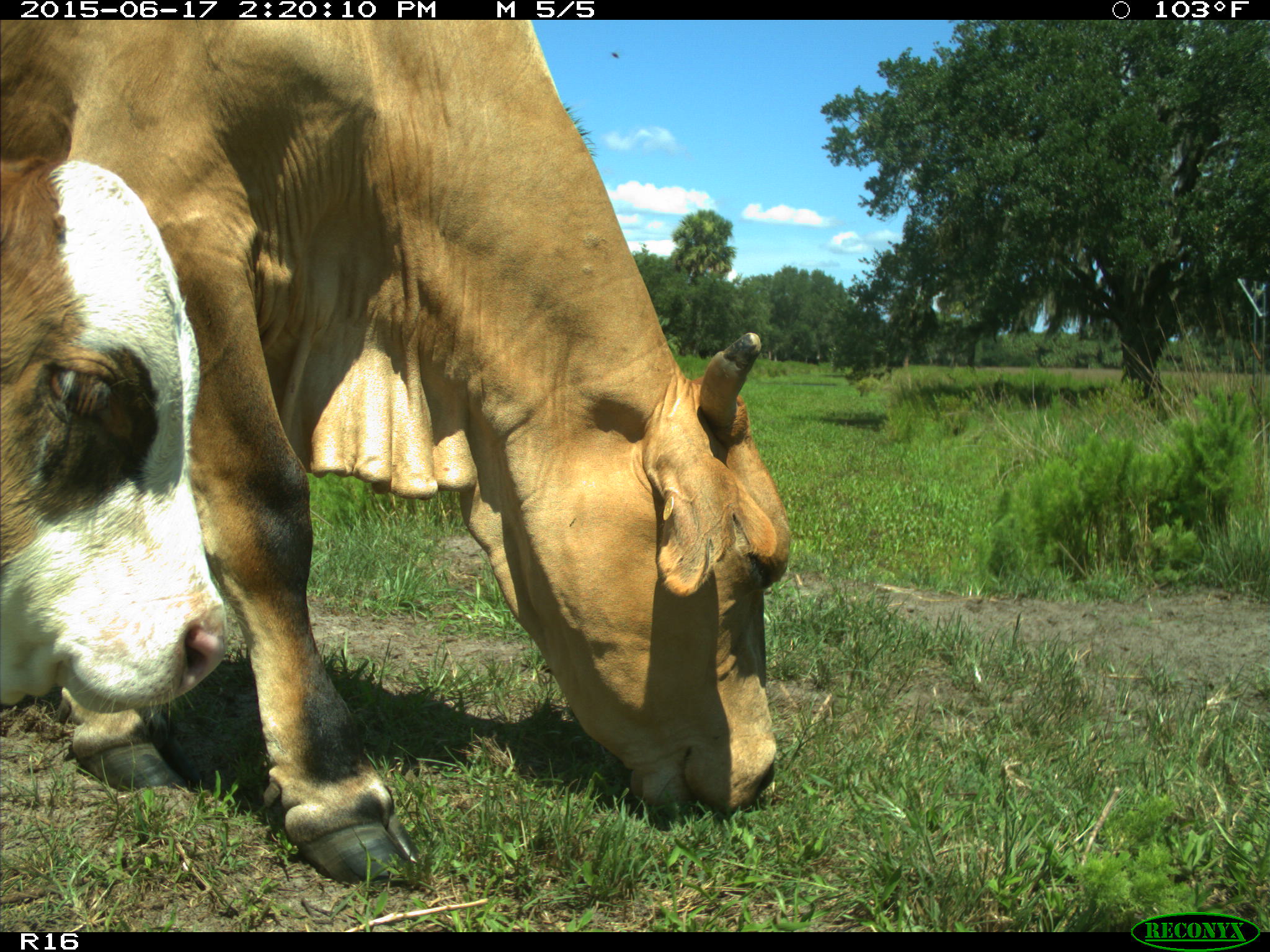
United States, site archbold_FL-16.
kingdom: Animalia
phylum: Chordata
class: Mammalia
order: Artiodactyla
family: Bovidae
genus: Bos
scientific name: Bos taurus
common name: domestic cow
Bos taurus (domestic cow).